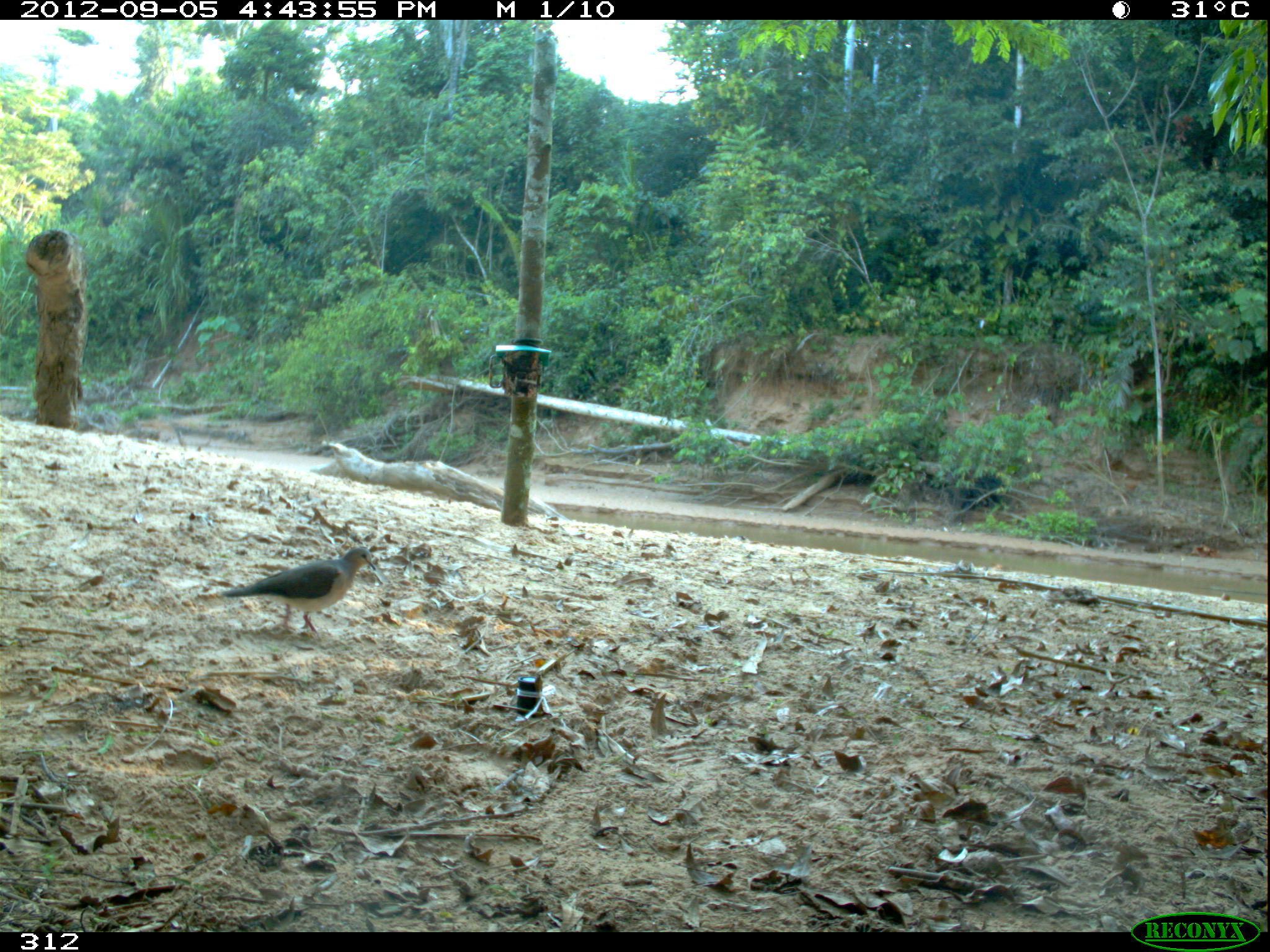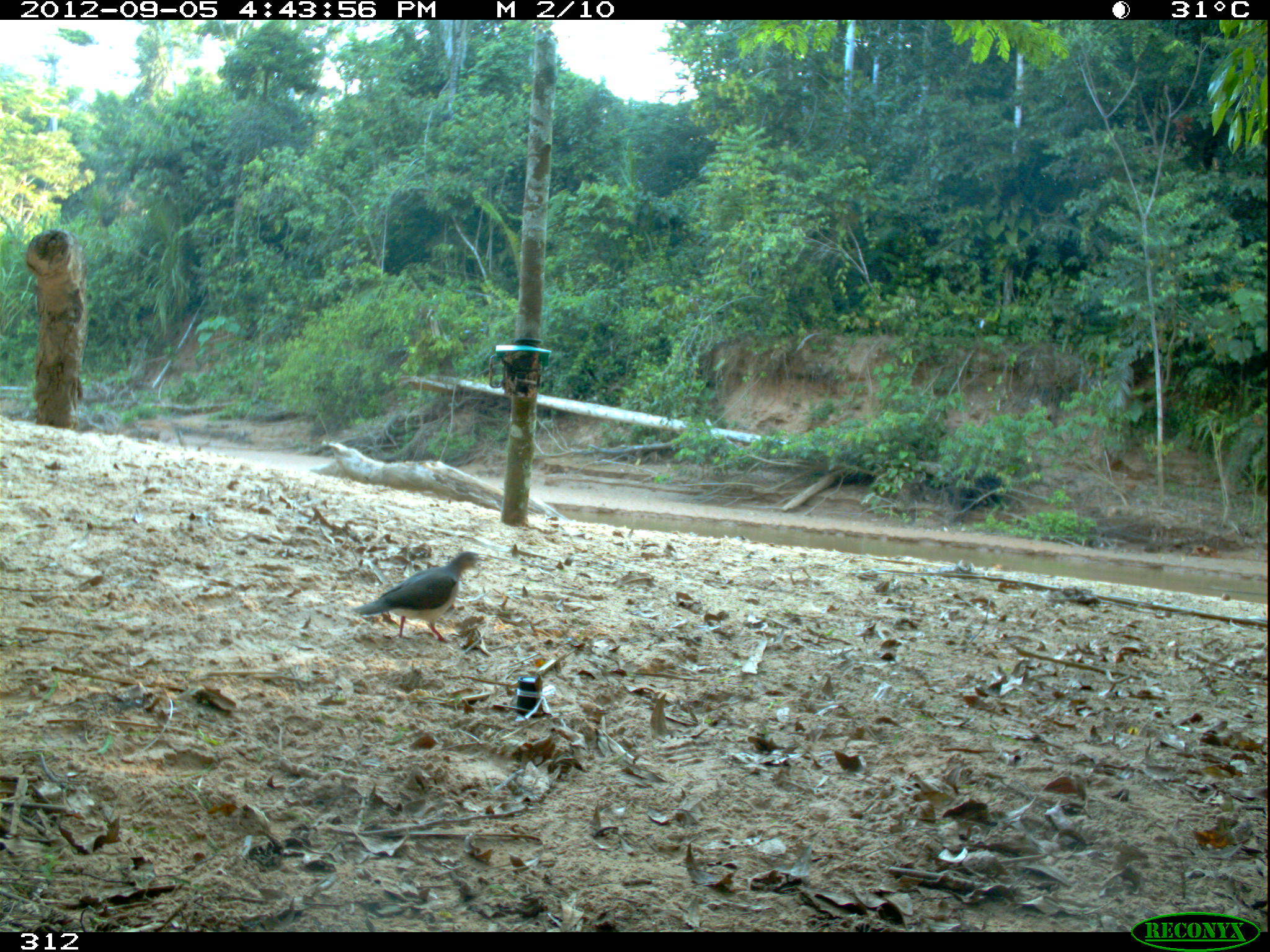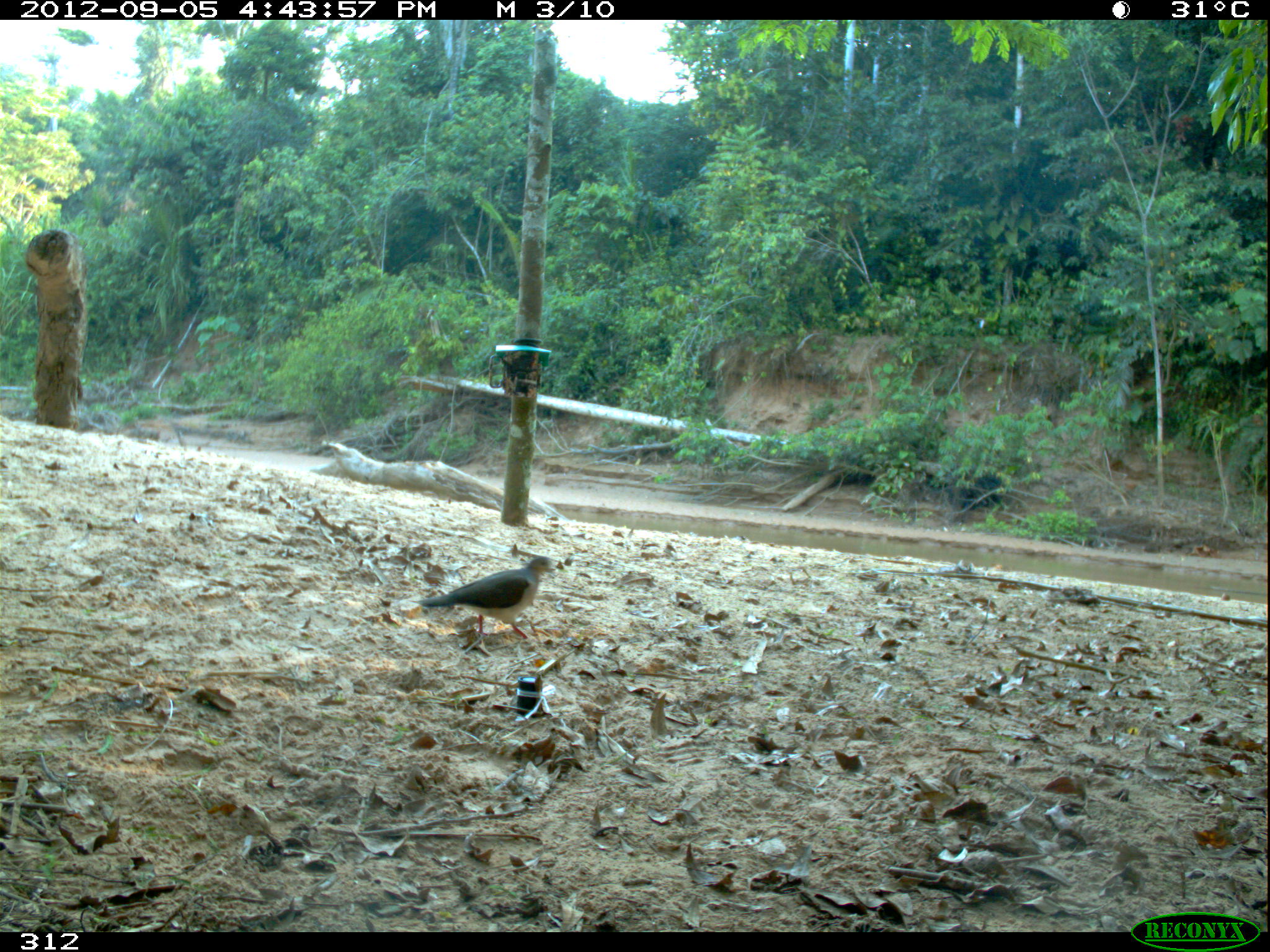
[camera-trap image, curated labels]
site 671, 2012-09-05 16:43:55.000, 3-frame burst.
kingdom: Animalia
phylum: Chordata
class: Aves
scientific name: Aves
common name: bird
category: unknown bird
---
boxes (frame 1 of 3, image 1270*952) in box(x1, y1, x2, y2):
unknown bird: box(220, 546, 376, 636)